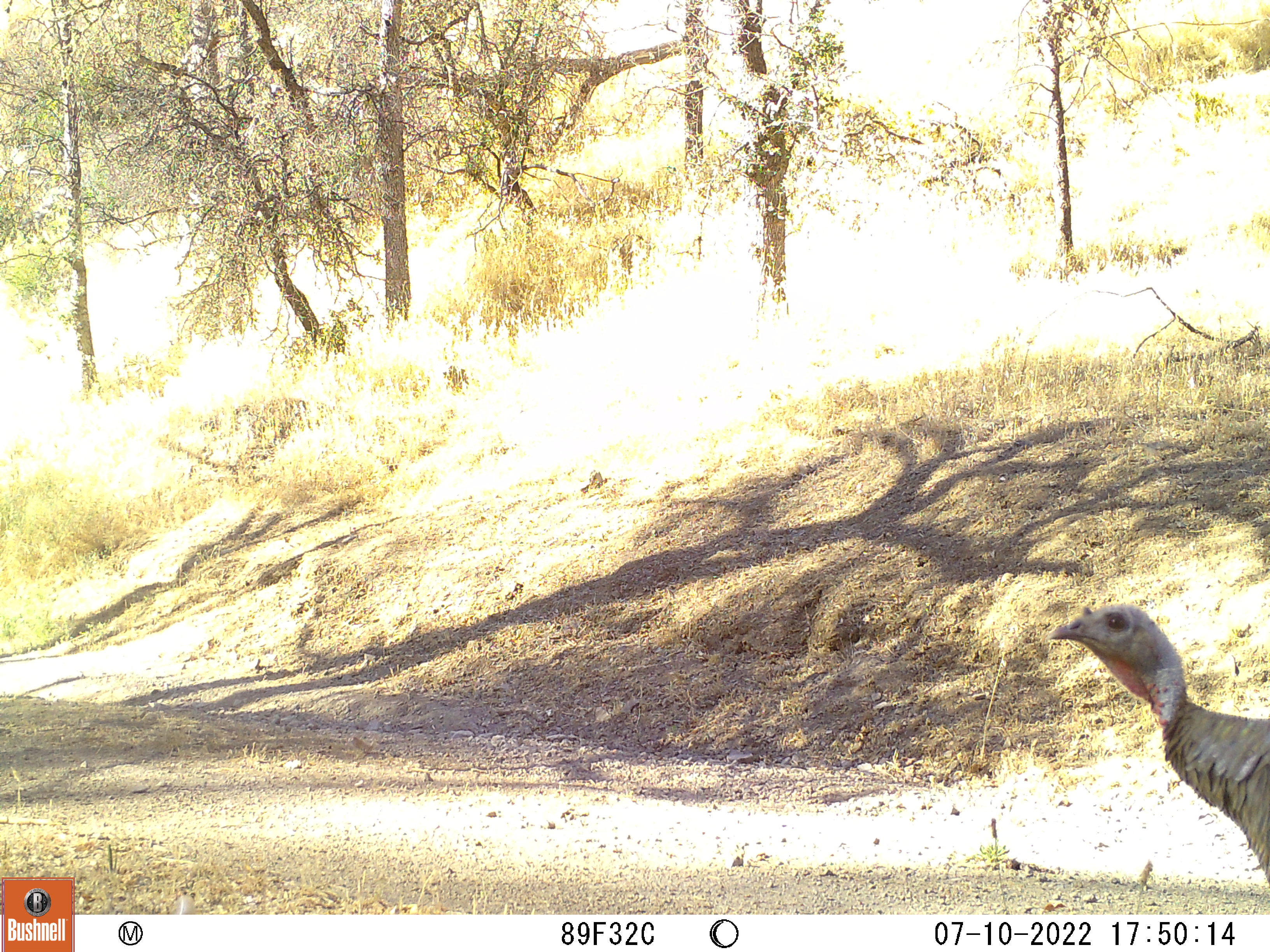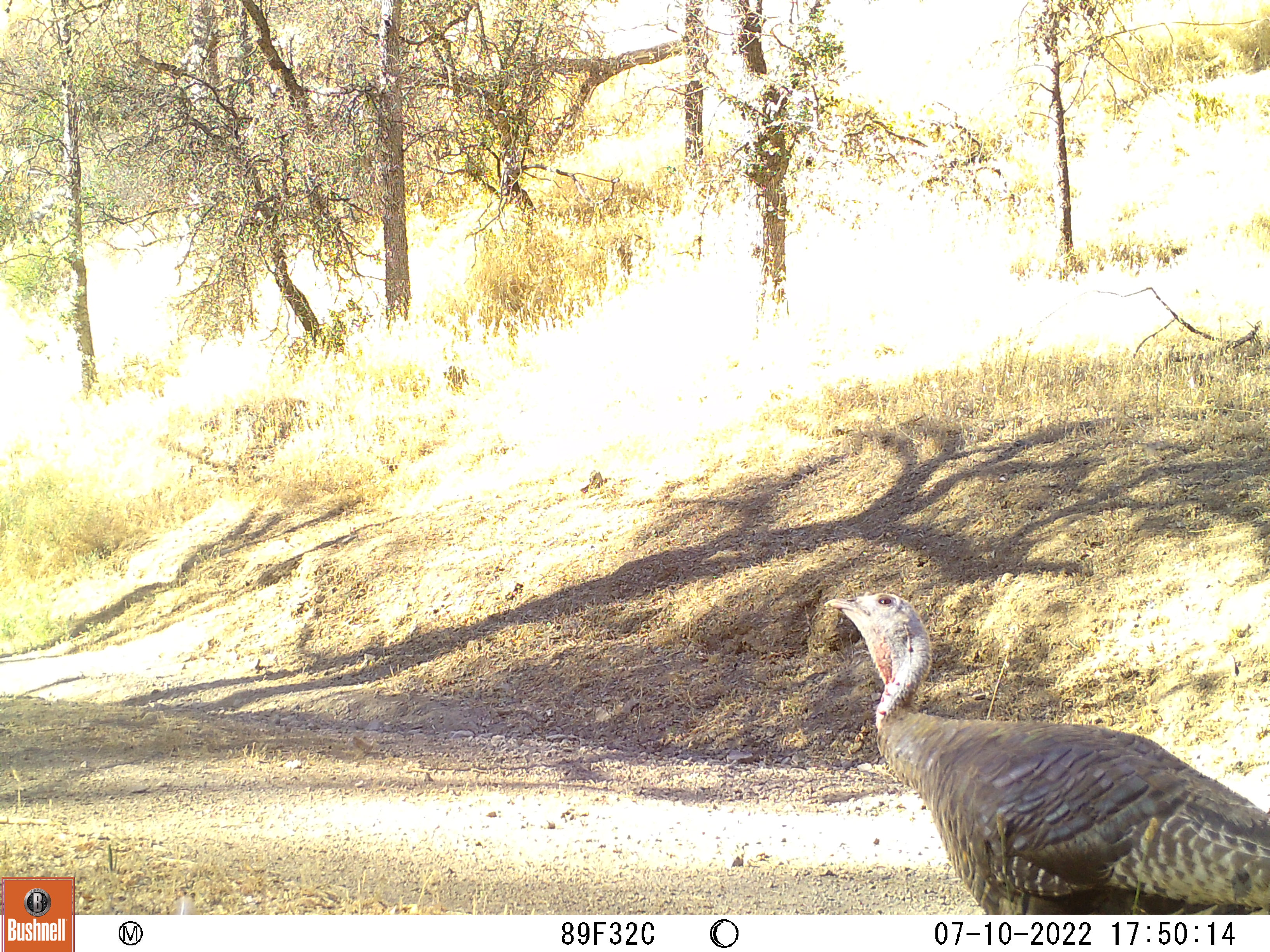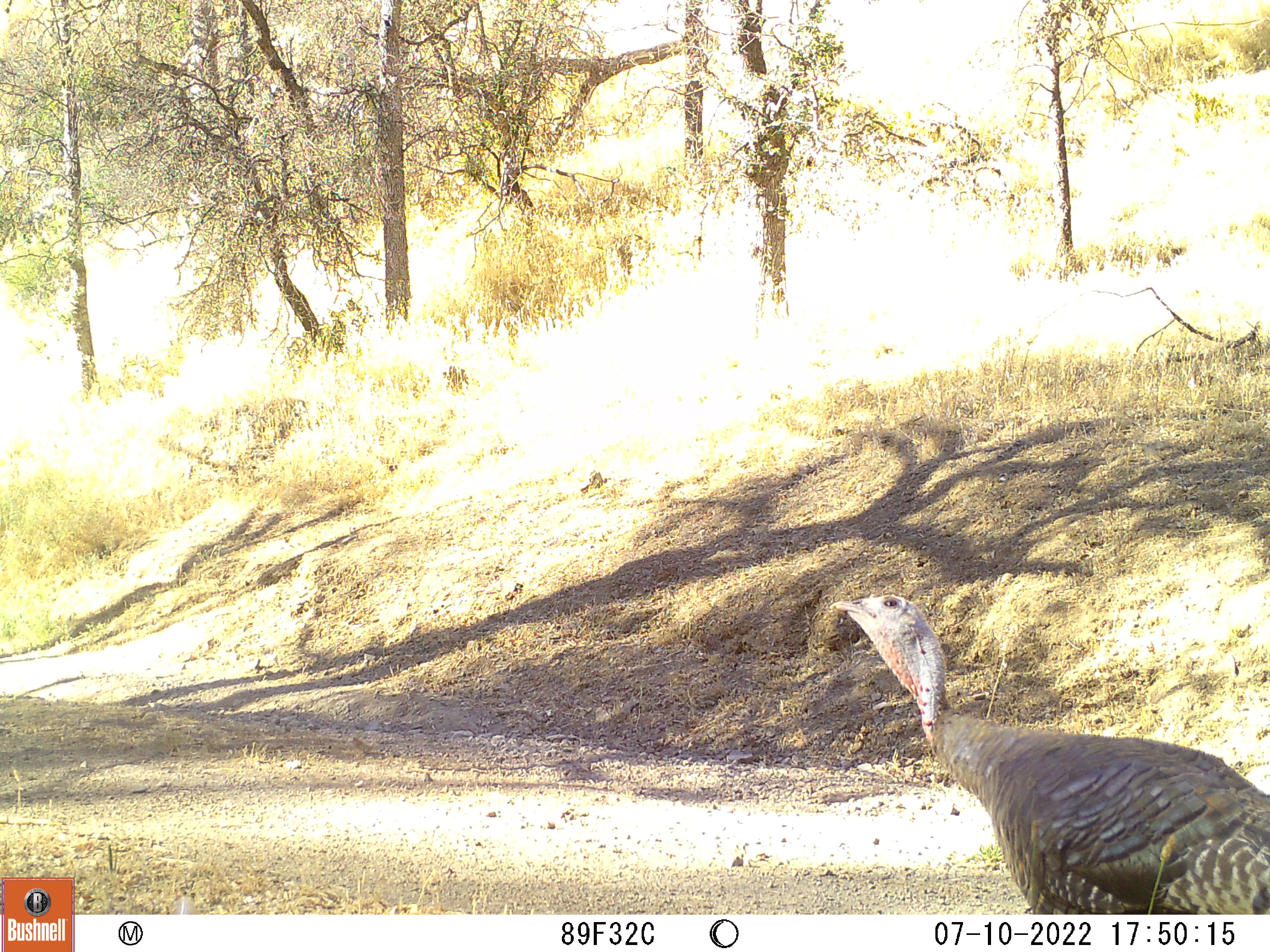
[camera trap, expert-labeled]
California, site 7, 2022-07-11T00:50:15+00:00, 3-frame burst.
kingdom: Animalia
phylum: Chordata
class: Aves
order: Galliformes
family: Phasianidae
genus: Meleagris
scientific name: Meleagris gallopavo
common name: turkey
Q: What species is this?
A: Turkey (Meleagris gallopavo).